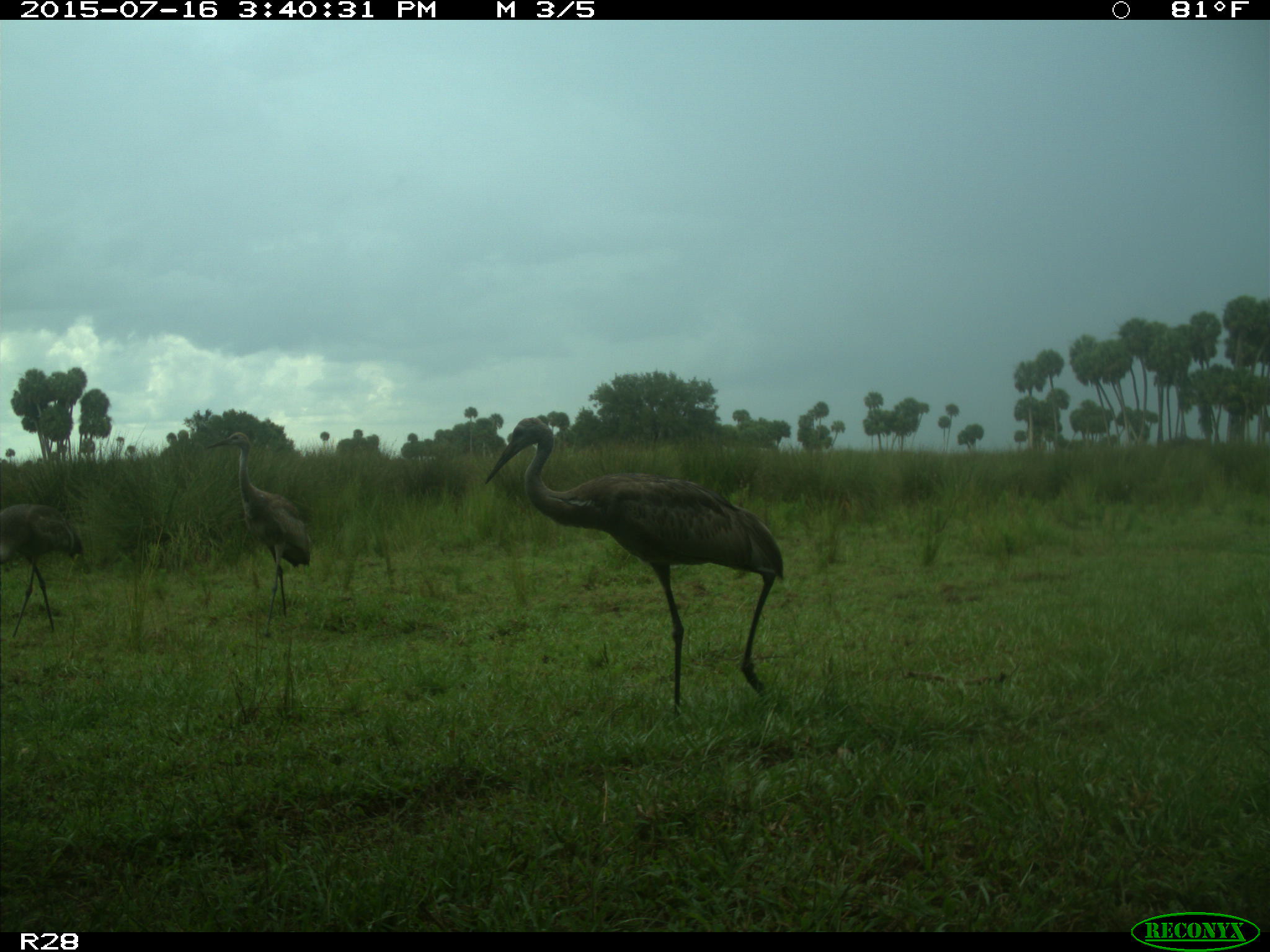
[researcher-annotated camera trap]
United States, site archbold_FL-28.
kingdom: Animalia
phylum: Chordata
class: Aves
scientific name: Aves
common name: birds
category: unidentified bird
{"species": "unidentified bird (birds) (Aves)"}